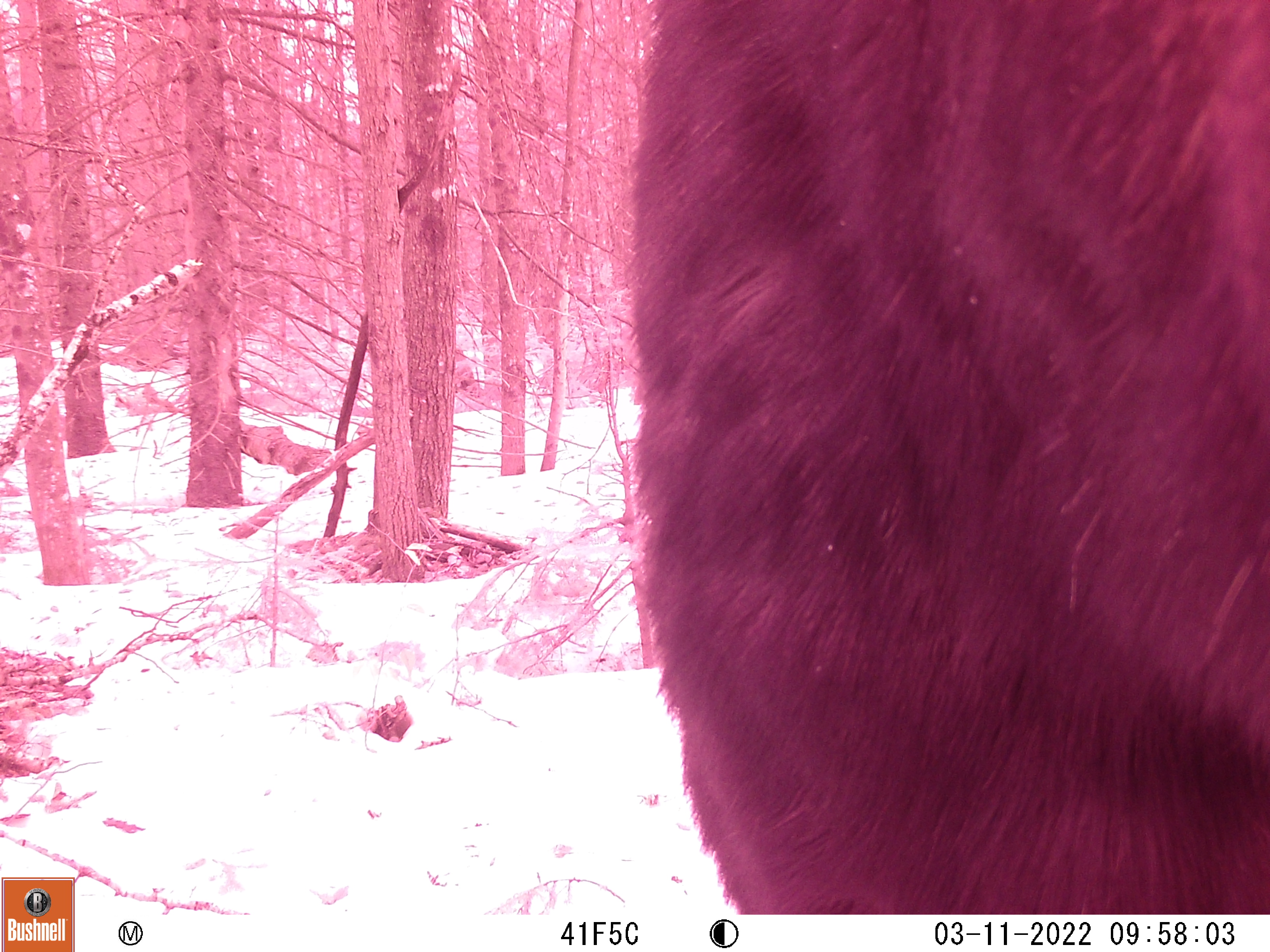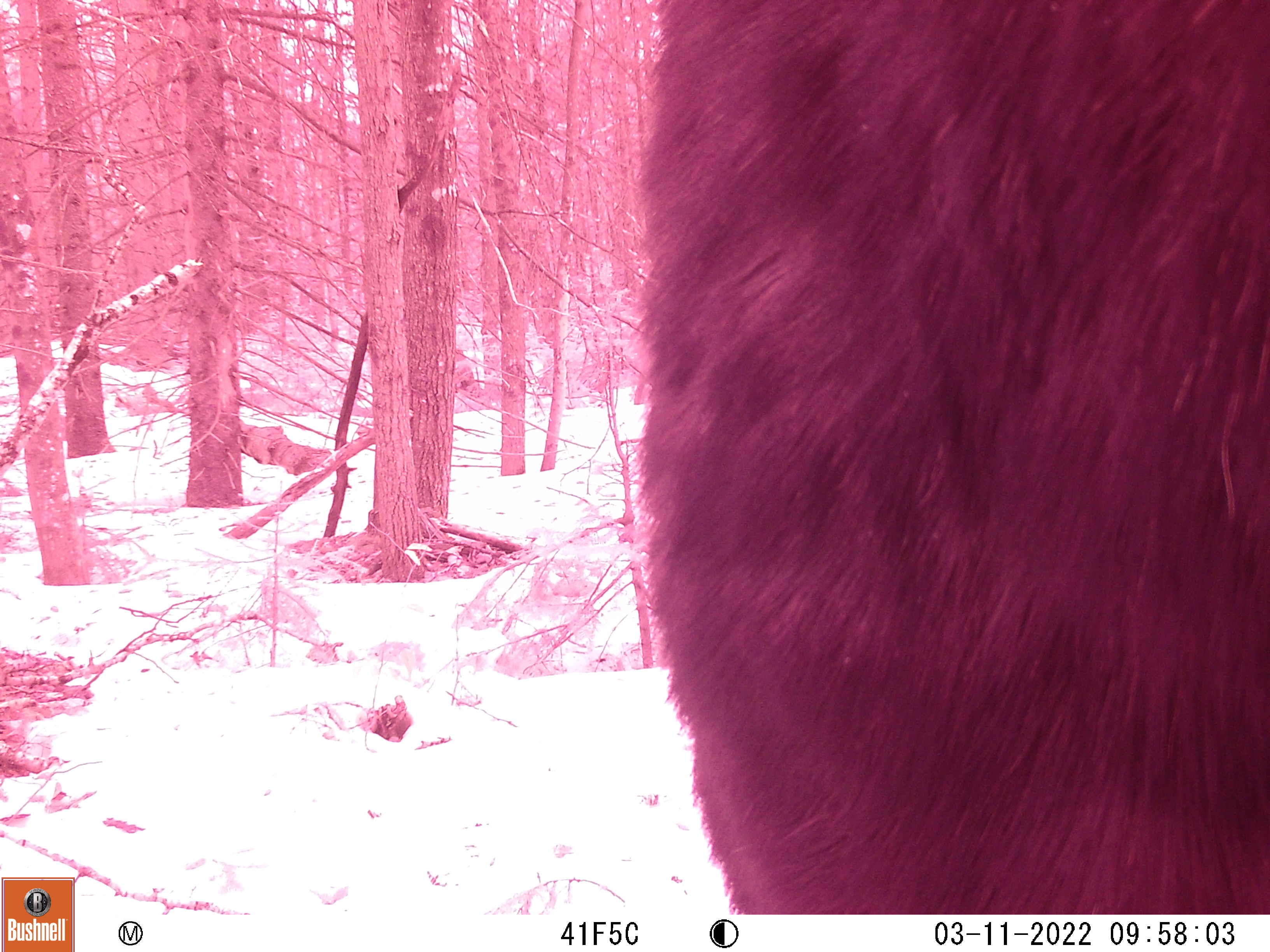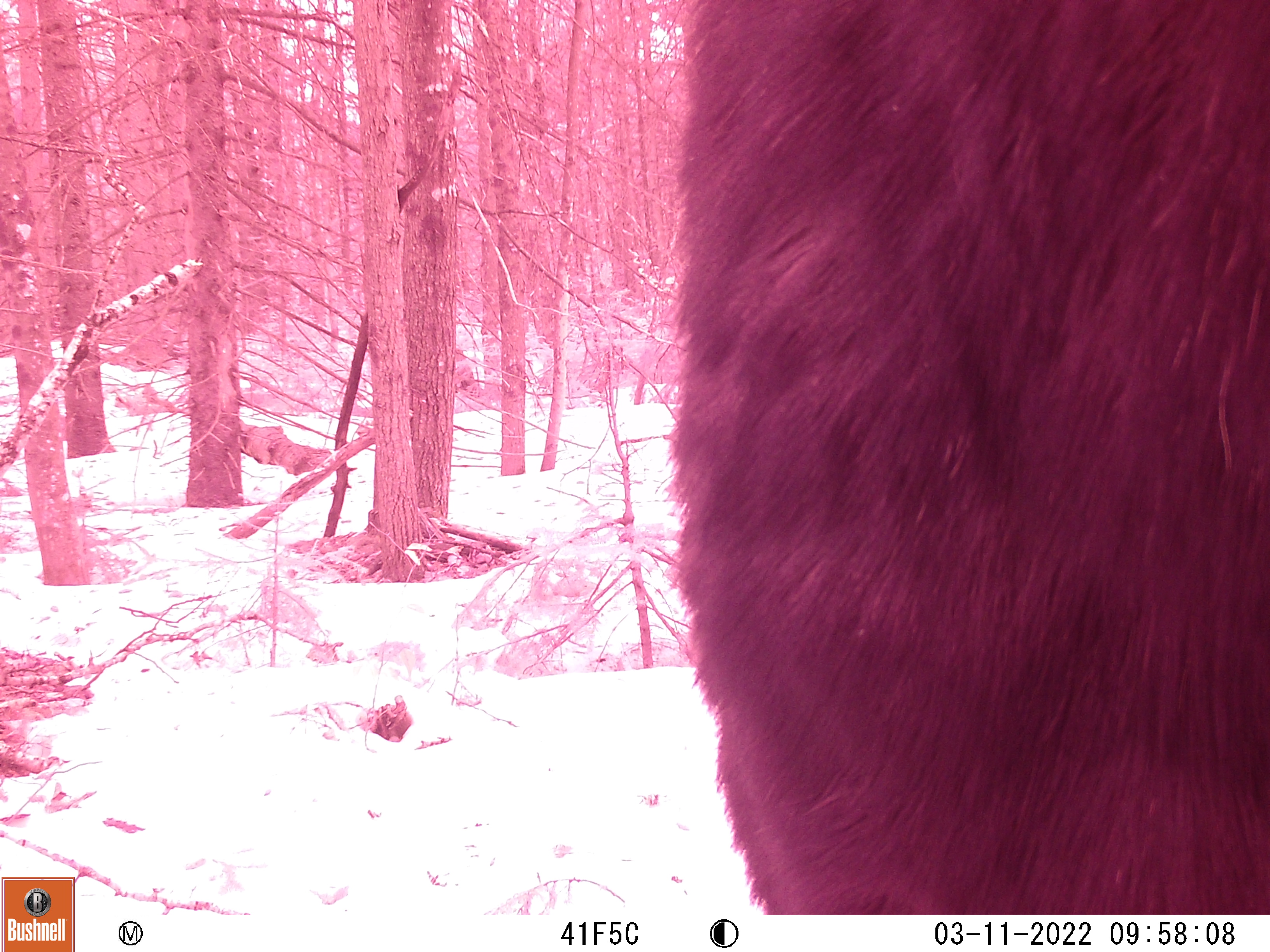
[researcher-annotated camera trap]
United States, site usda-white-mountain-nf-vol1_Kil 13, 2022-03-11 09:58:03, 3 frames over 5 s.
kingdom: Animalia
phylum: Chordata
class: Mammalia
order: Artiodactyla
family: Cervidae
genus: Alces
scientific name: Alces alces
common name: moose